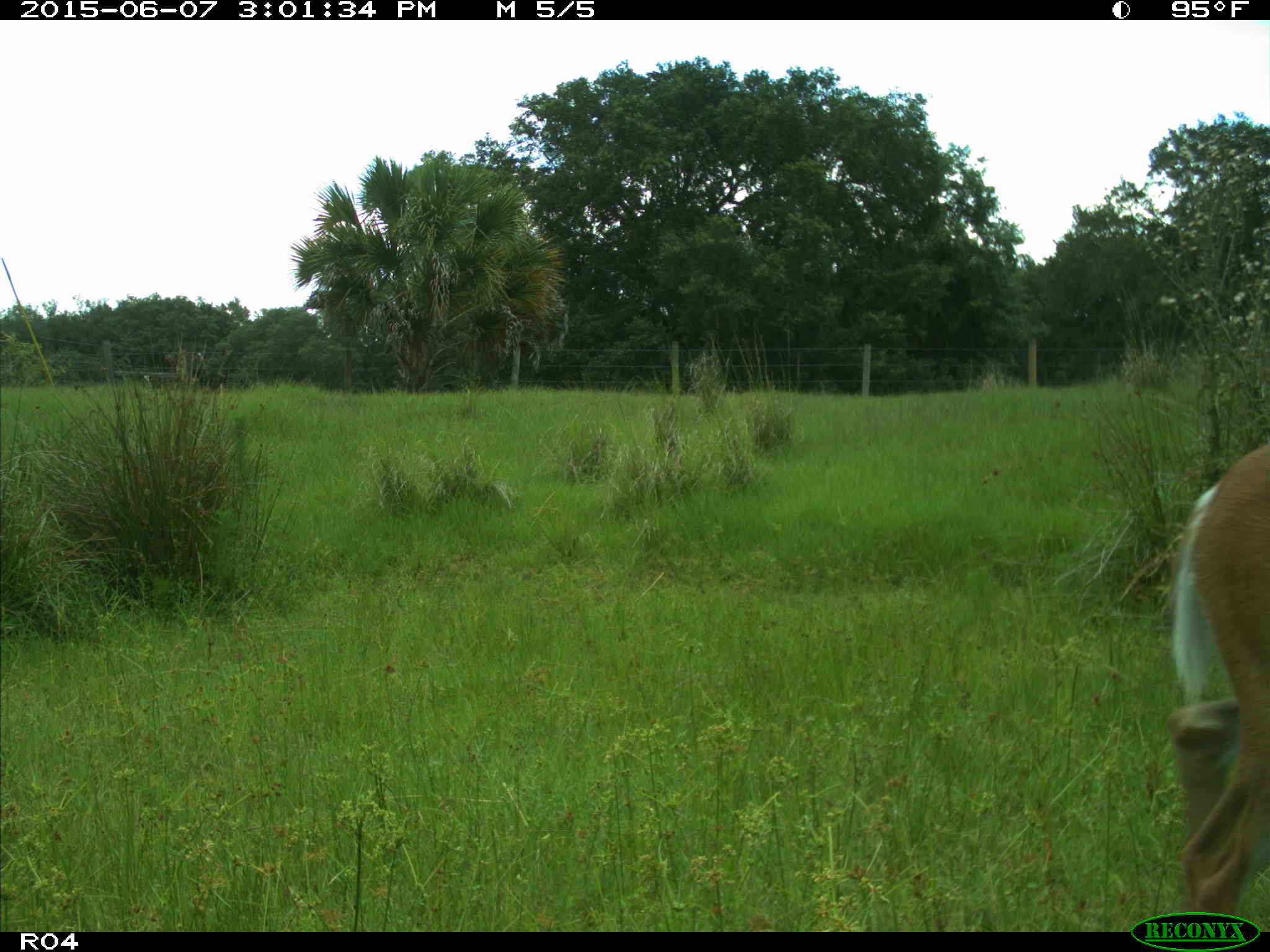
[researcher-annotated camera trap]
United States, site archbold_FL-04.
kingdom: Animalia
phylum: Chordata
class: Mammalia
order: Artiodactyla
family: Cervidae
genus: Odocoileus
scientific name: Odocoileus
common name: deer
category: unidentified deer